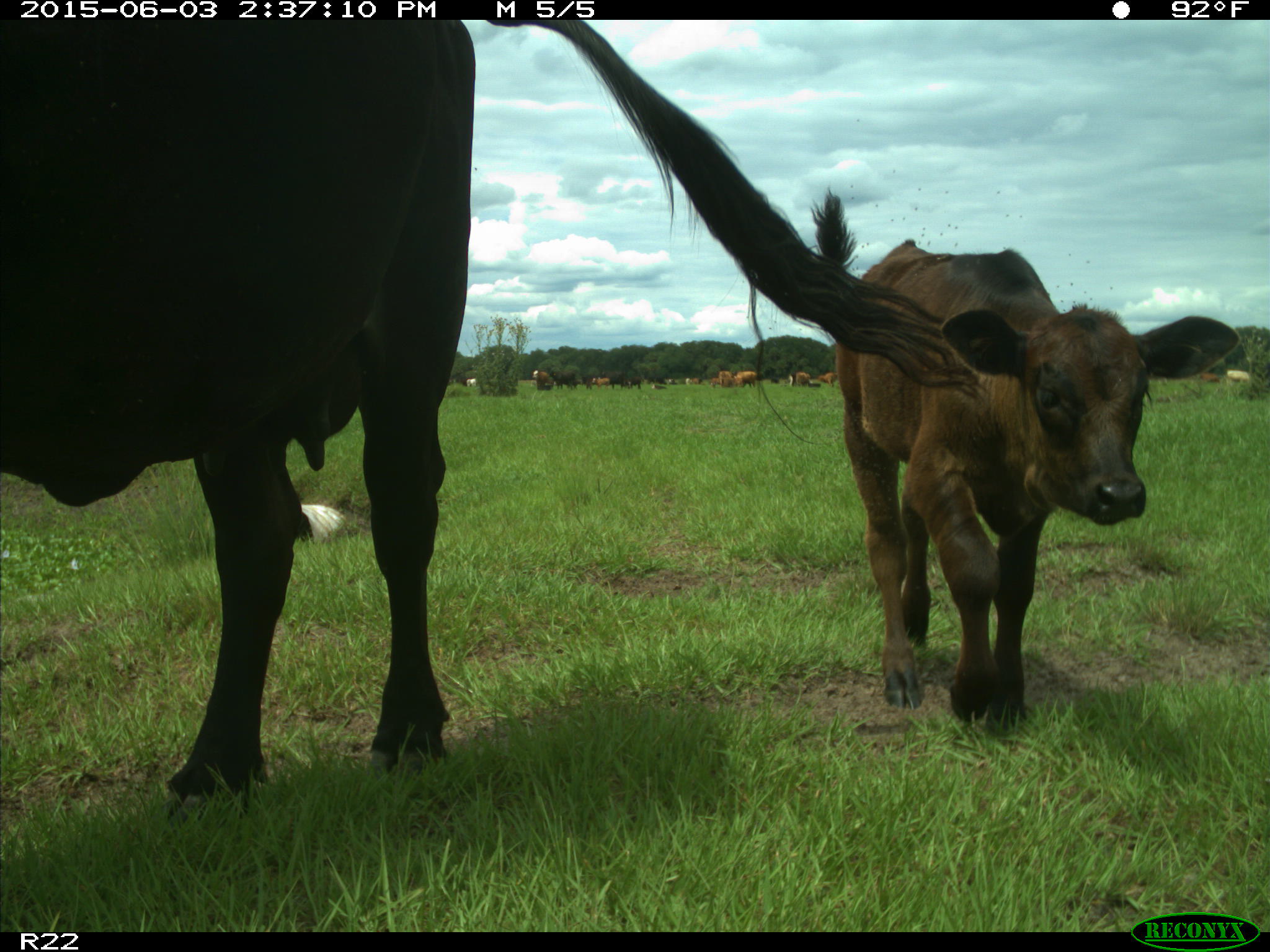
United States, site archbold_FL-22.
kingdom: Animalia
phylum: Chordata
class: Mammalia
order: Artiodactyla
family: Bovidae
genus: Bos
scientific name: Bos taurus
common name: domestic cow